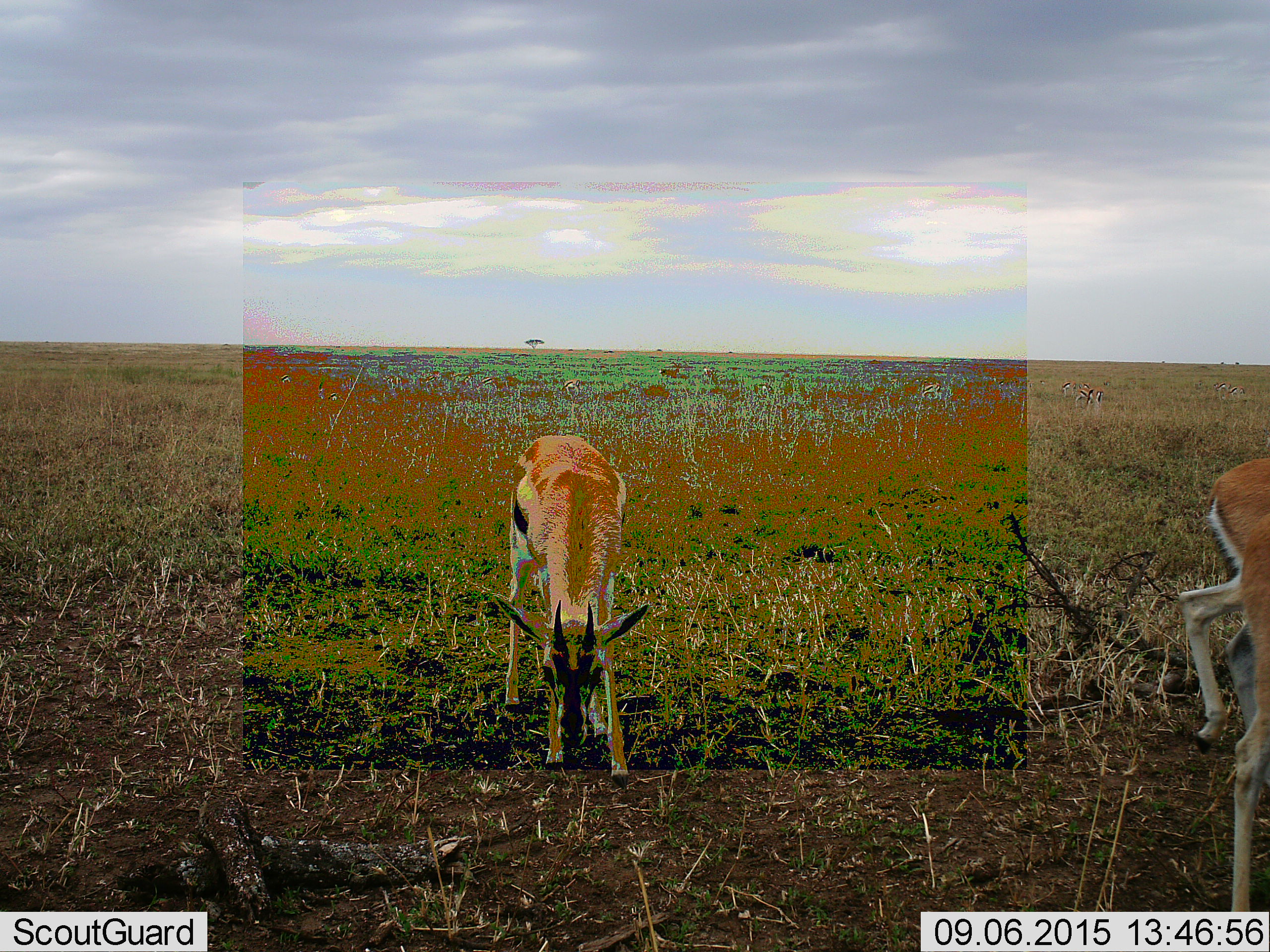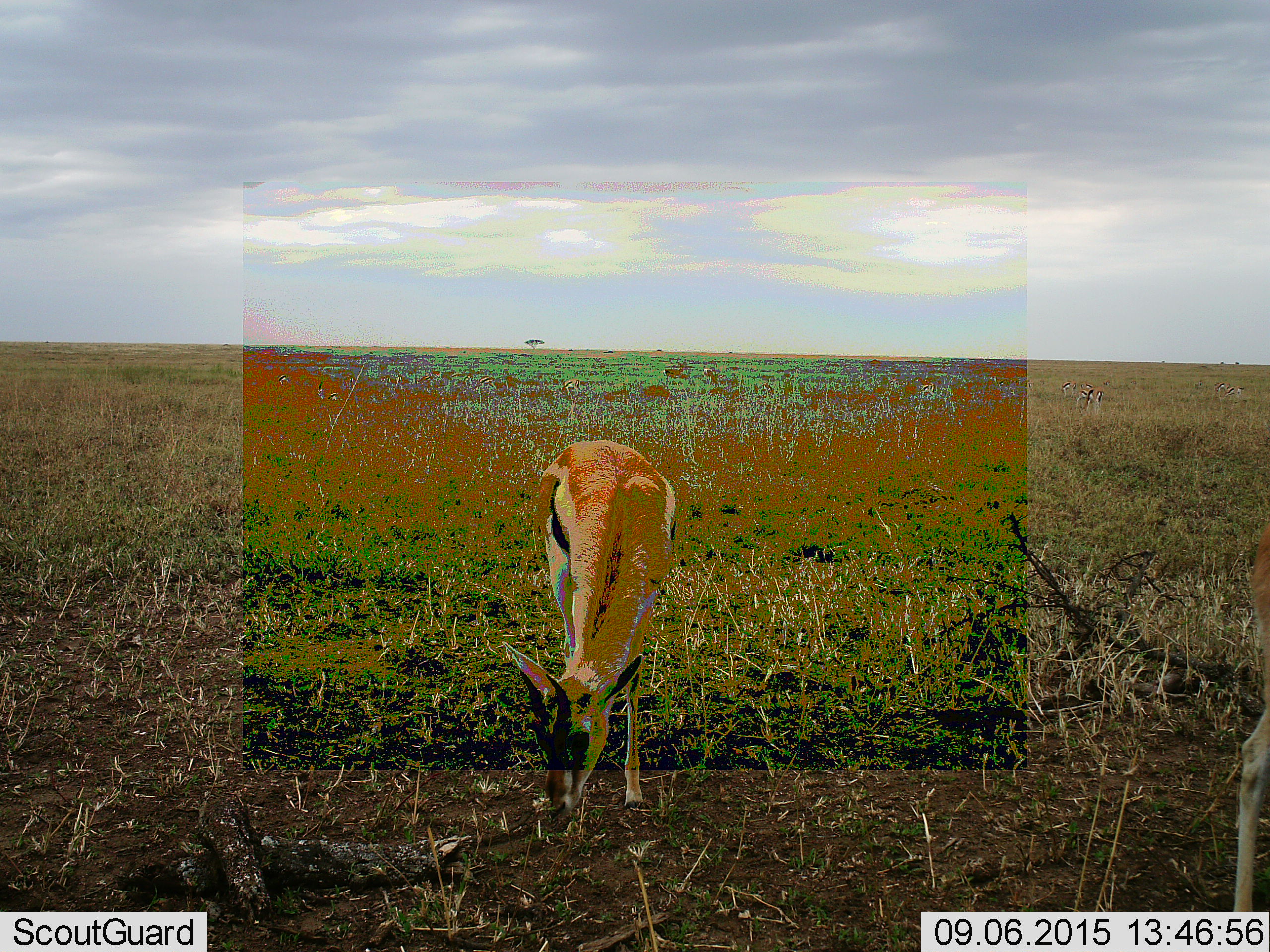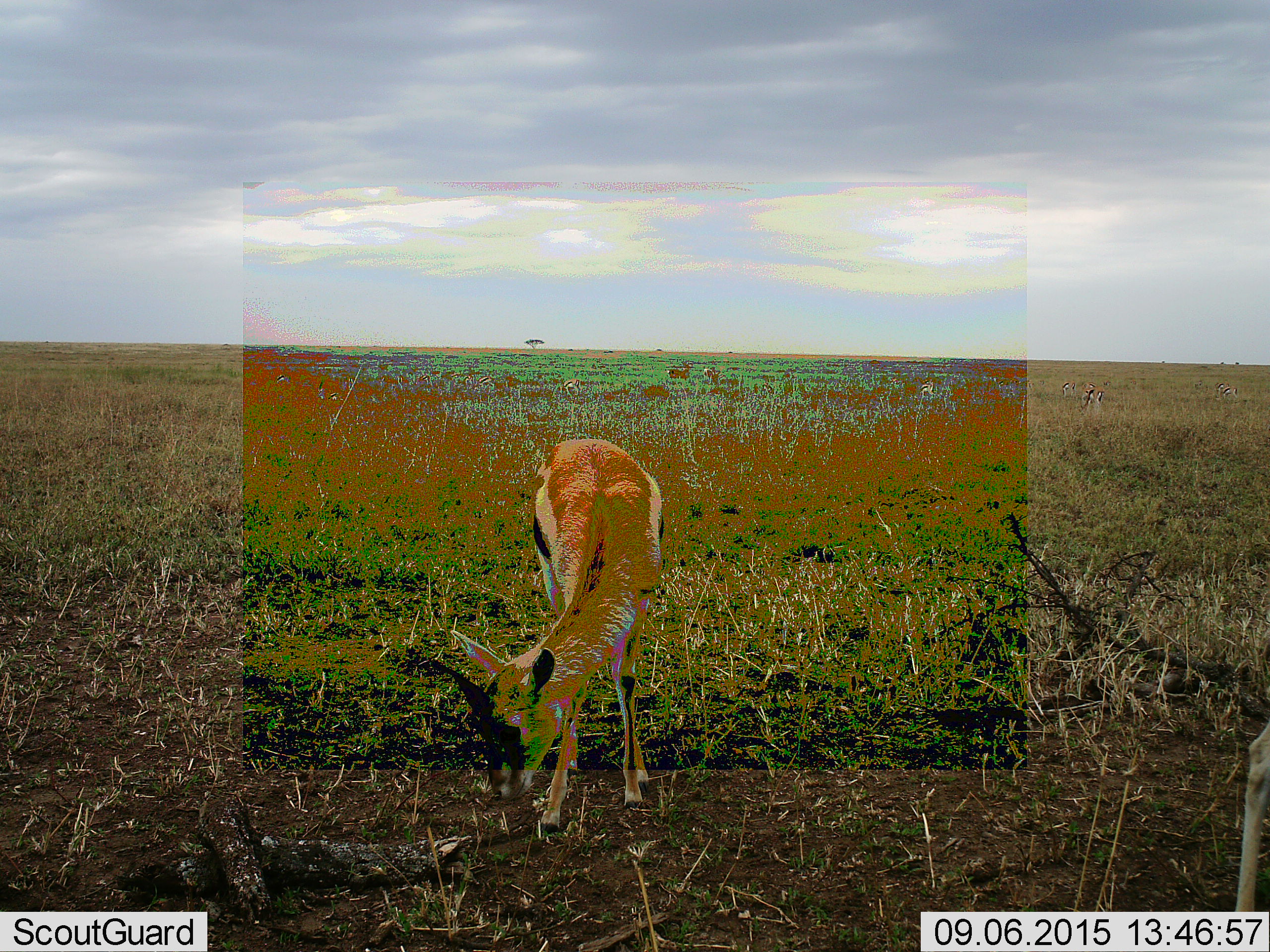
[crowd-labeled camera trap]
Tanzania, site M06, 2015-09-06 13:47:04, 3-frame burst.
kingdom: Animalia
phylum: Chordata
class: Mammalia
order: Artiodactyla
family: Bovidae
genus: Eudorcas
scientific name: Eudorcas thomsonii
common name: thomson's gazelle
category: gazellethomsons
Gazellethomsons (thomson's gazelle) (Eudorcas thomsonii), count 10. Behavior (volunteer vote fractions): standing 50%, resting 0%, moving 70%, interacting 10%. Young present (vote fraction): 0%. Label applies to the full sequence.